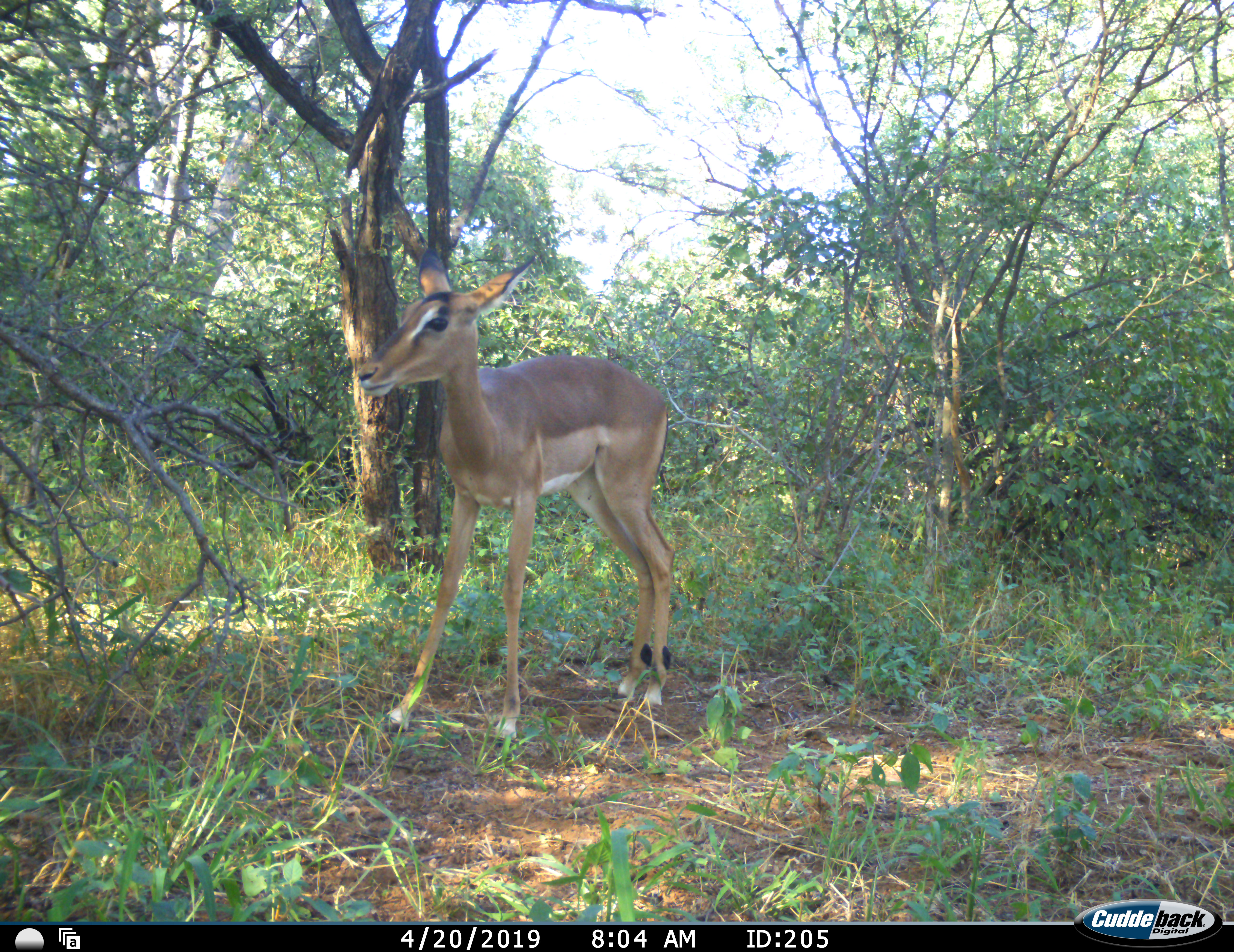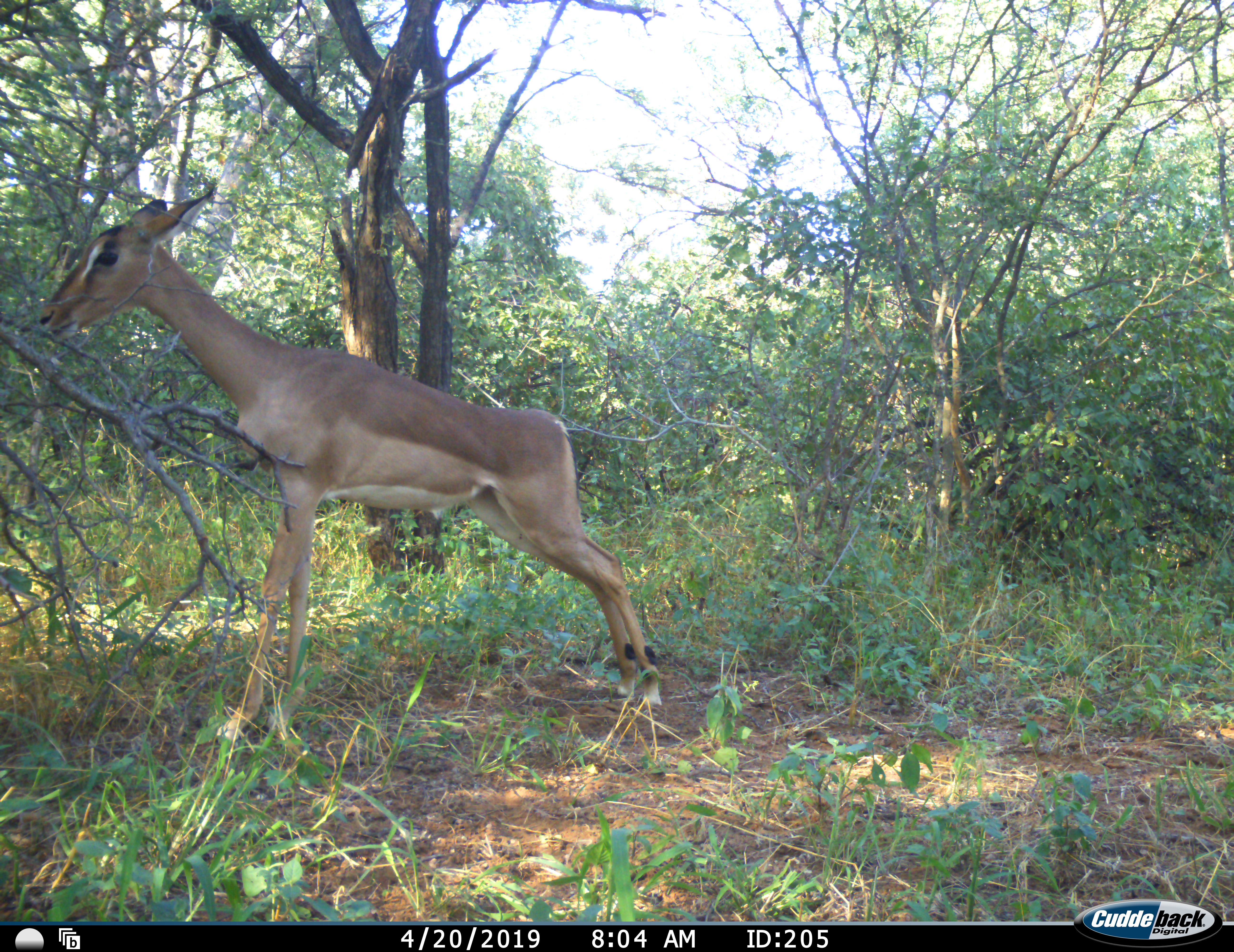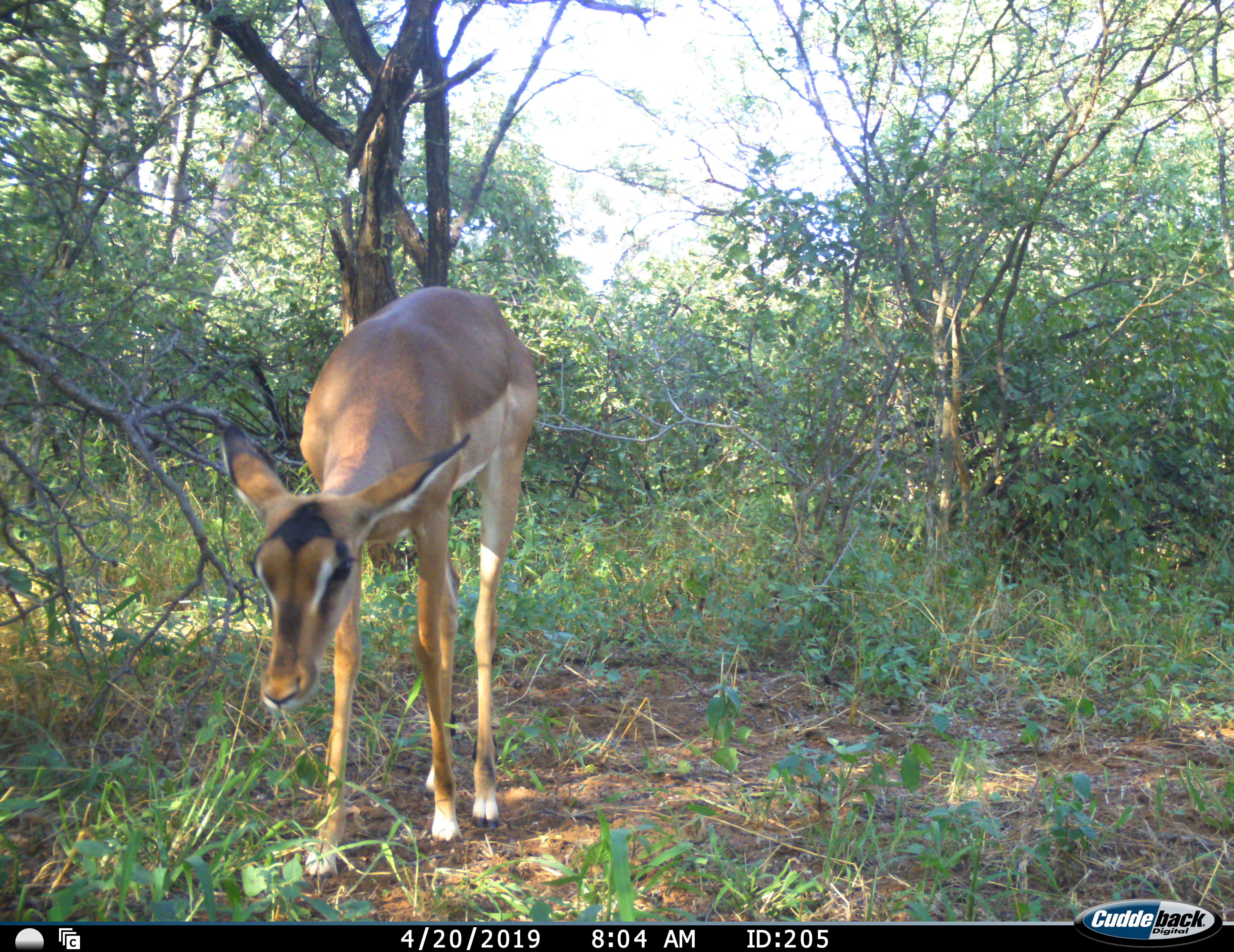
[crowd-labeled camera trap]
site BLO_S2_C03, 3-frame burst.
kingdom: Animalia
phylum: Chordata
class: Mammalia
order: Artiodactyla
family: Bovidae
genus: Aepyceros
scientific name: Aepyceros melampus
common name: impala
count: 1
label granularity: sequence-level